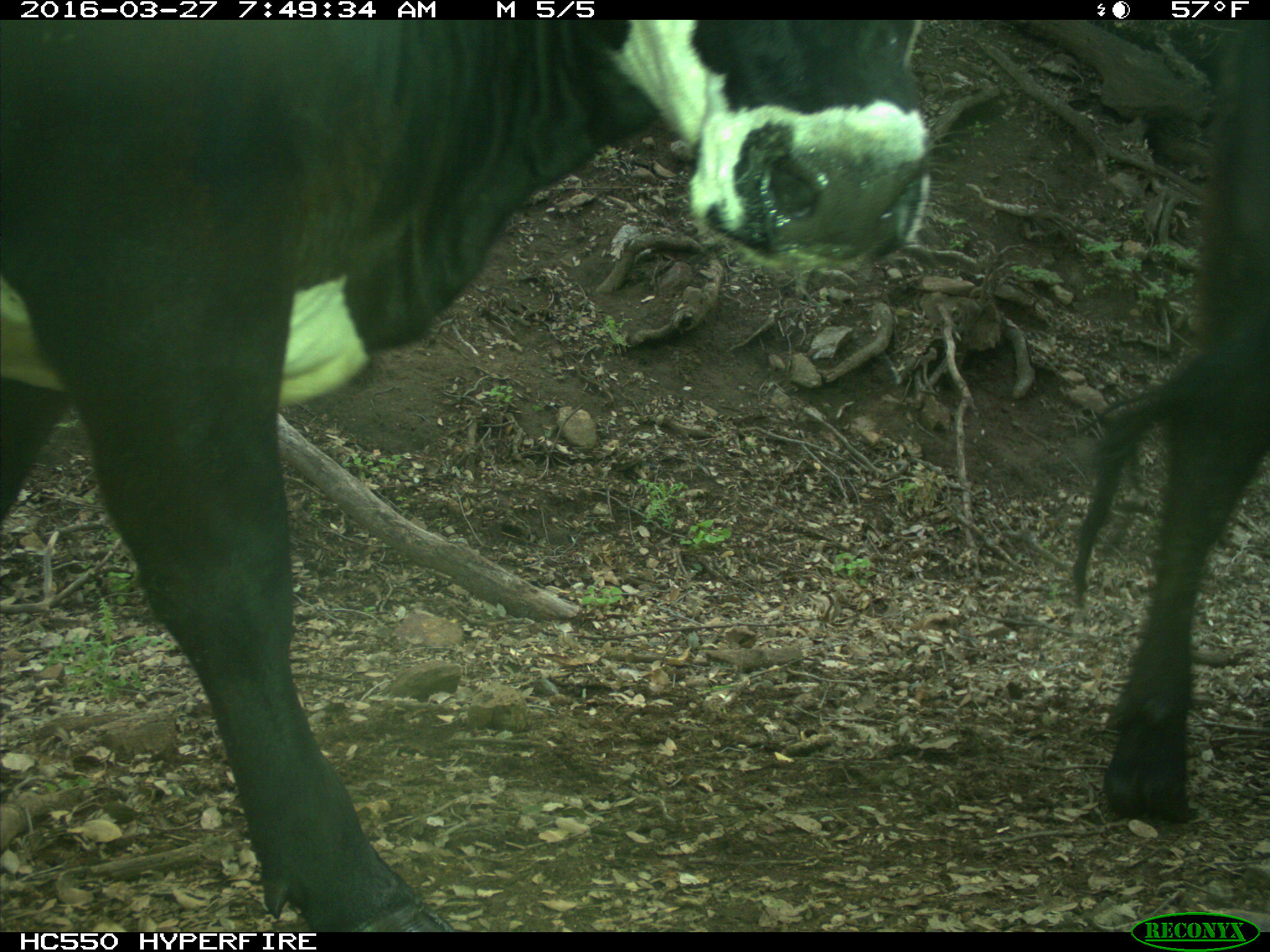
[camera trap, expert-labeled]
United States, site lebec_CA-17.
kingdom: Animalia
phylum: Chordata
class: Mammalia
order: Artiodactyla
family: Bovidae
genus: Bos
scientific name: Bos taurus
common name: domestic cow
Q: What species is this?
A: Bos taurus (domestic cow).